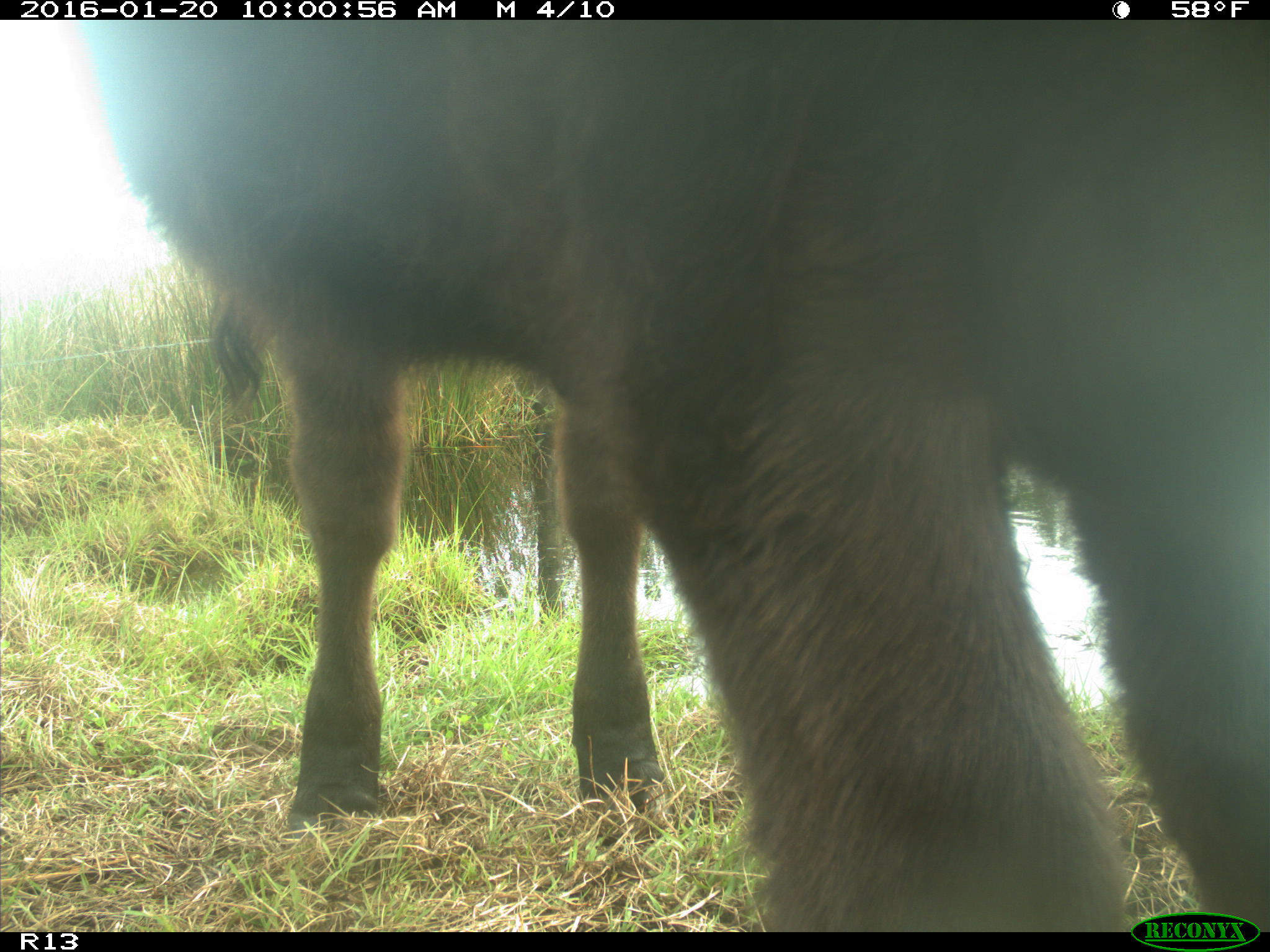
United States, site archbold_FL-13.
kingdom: Animalia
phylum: Chordata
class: Mammalia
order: Artiodactyla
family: Bovidae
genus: Bos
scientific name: Bos taurus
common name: domestic cow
Bos taurus (domestic cow).